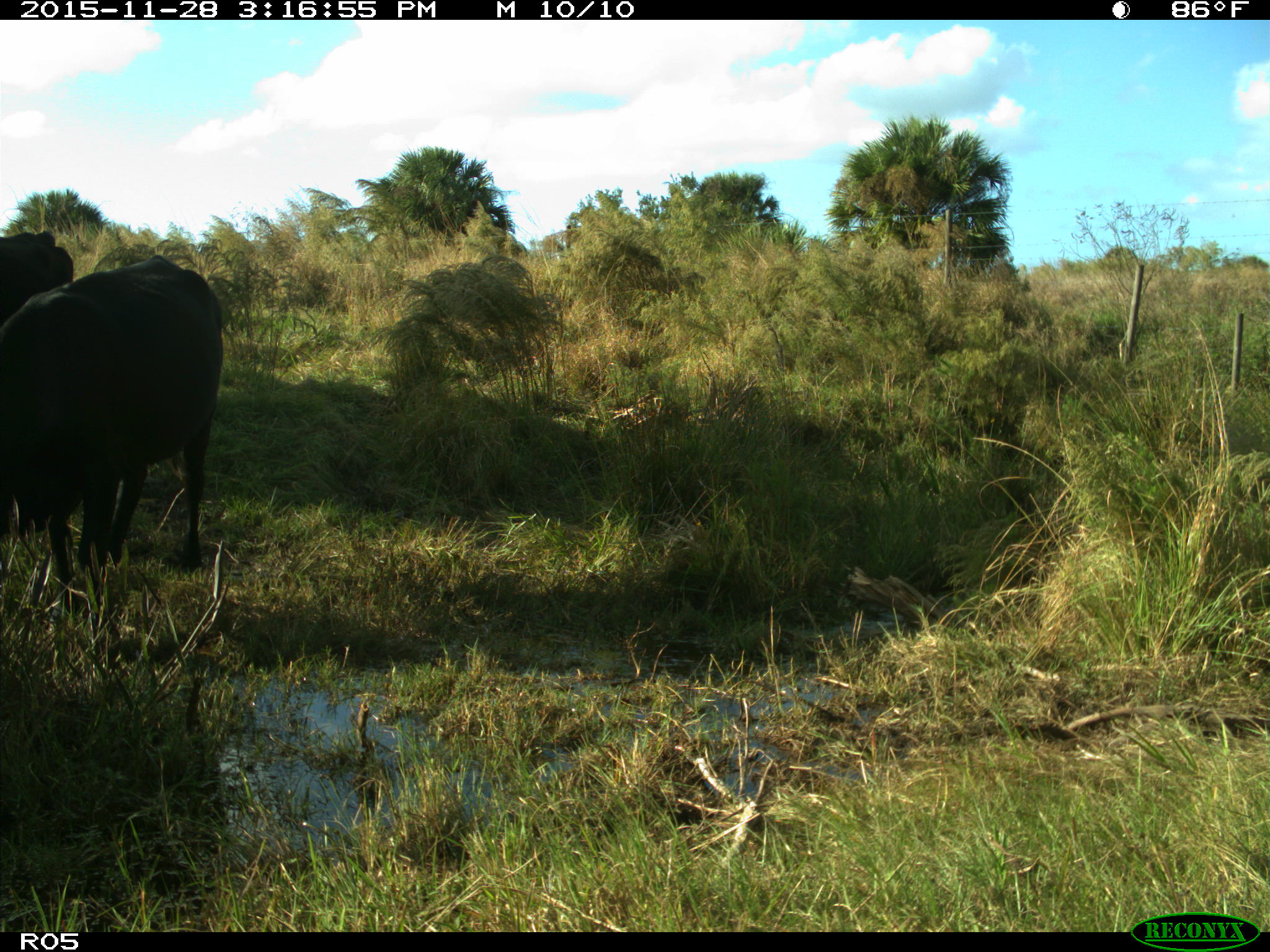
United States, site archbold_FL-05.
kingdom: Animalia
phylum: Chordata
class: Mammalia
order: Artiodactyla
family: Bovidae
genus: Bos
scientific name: Bos taurus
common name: domestic cow